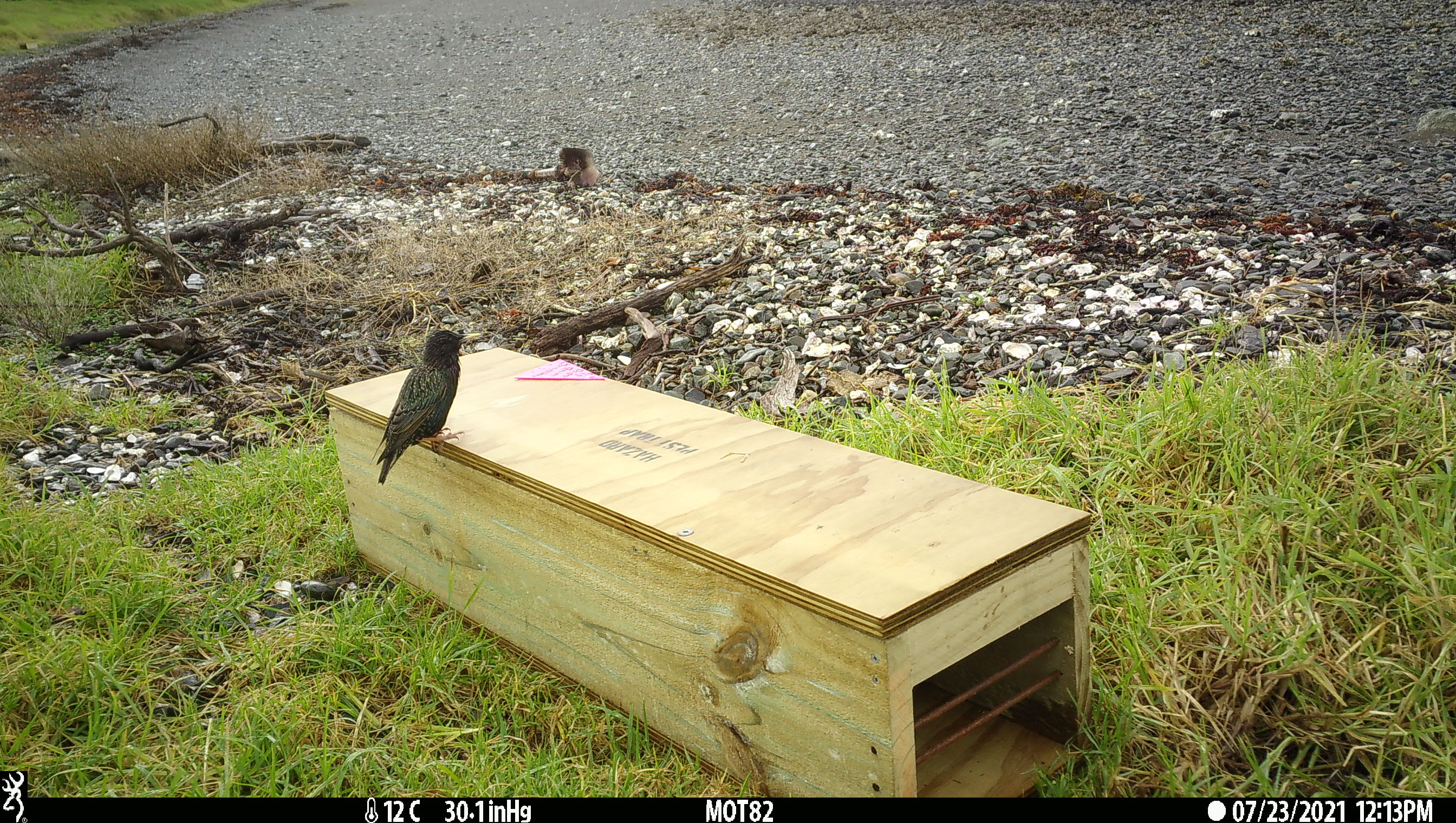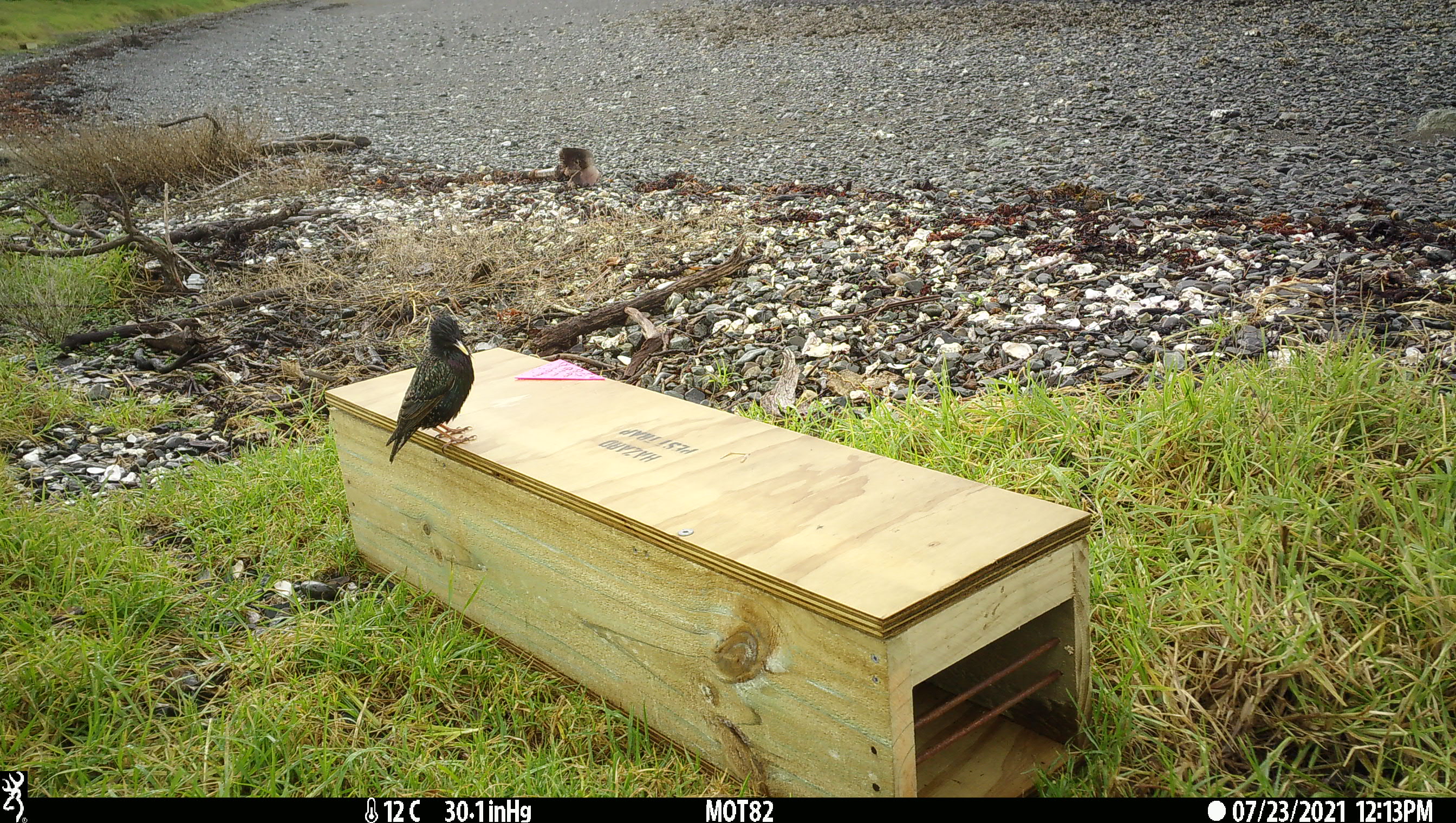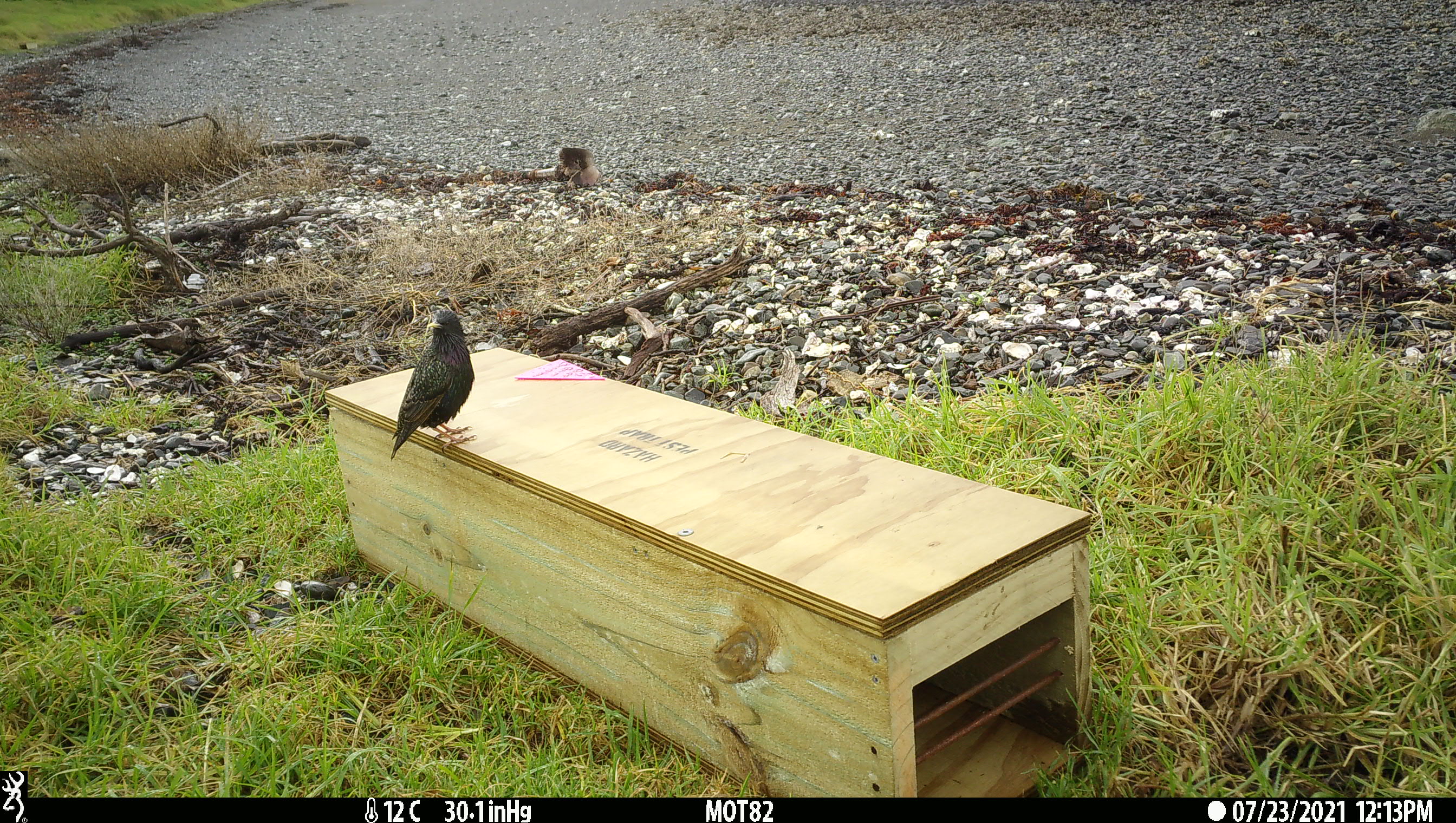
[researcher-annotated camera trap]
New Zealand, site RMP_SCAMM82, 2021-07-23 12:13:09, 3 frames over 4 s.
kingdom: Animalia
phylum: Chordata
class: Aves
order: Passeriformes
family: Sturnidae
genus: Sturnus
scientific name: Sturnus vulgaris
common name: european starling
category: starling